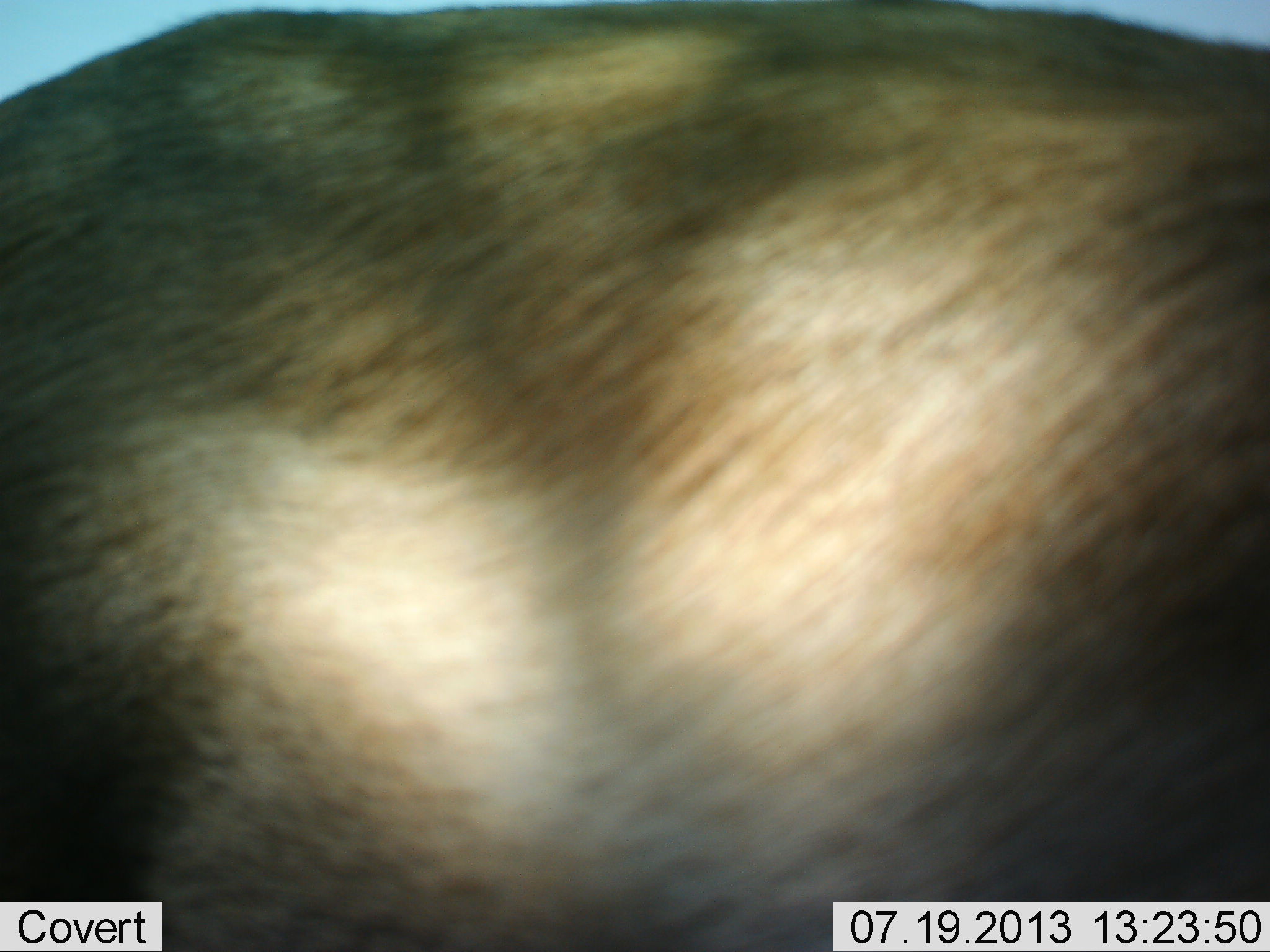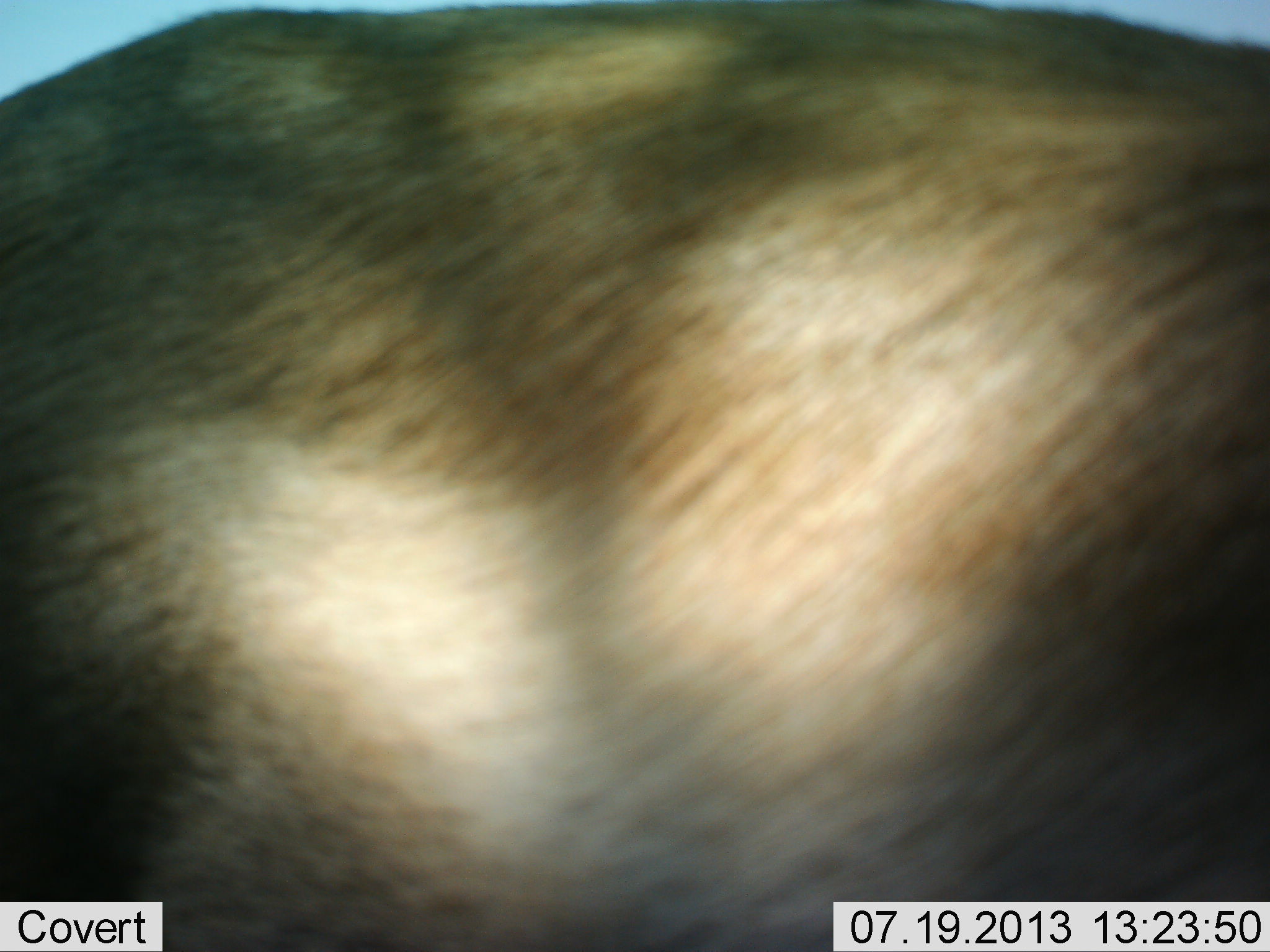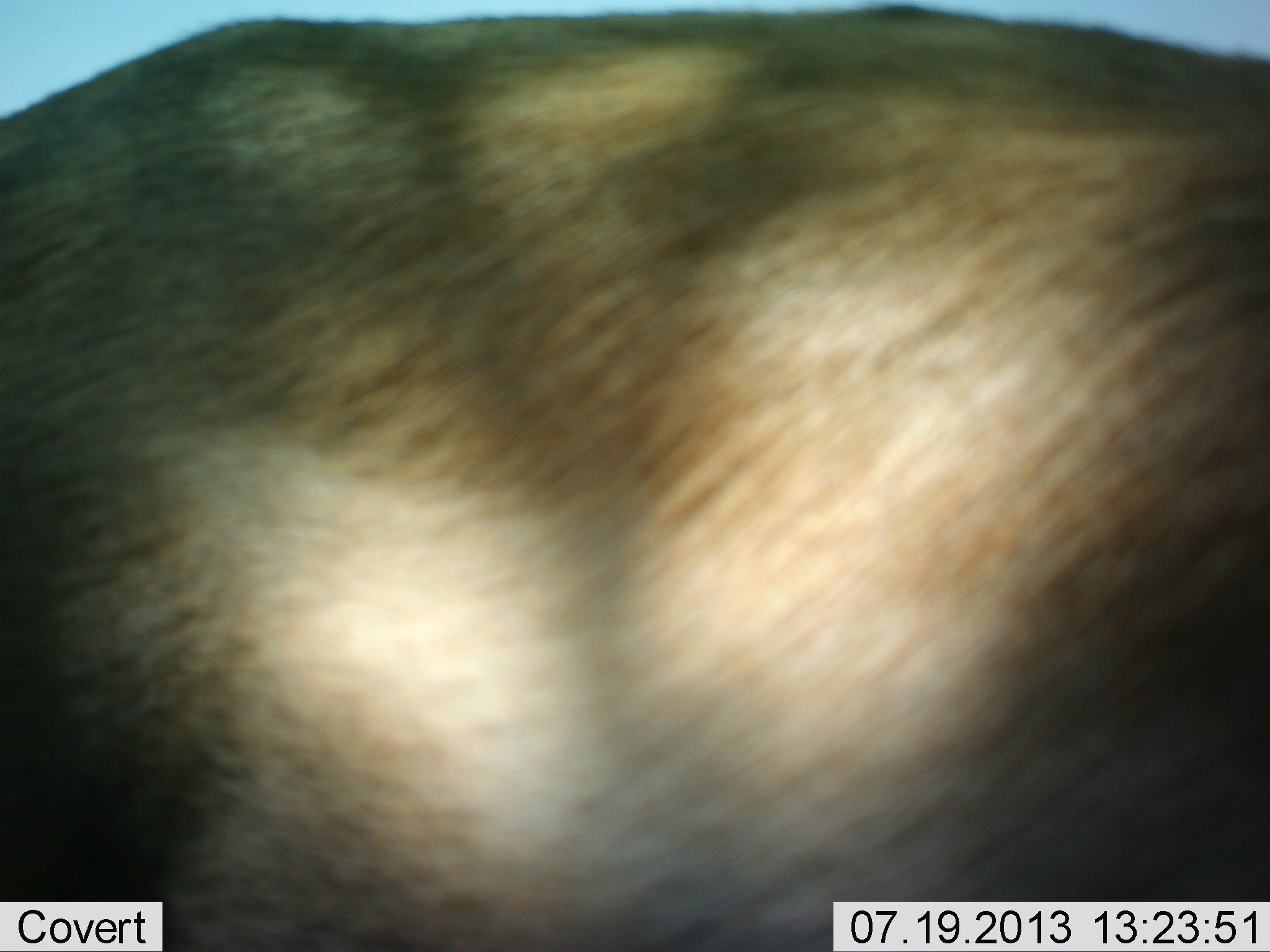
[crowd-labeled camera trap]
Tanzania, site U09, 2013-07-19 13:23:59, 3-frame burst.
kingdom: Animalia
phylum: Chordata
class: Mammalia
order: Artiodactyla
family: Bovidae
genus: Connochaetes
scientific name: Connochaetes taurinus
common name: blue wildebeest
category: wildebeest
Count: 1.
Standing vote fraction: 100%.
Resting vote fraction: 0%.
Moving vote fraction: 0%.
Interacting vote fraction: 0%.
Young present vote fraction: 0%.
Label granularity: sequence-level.